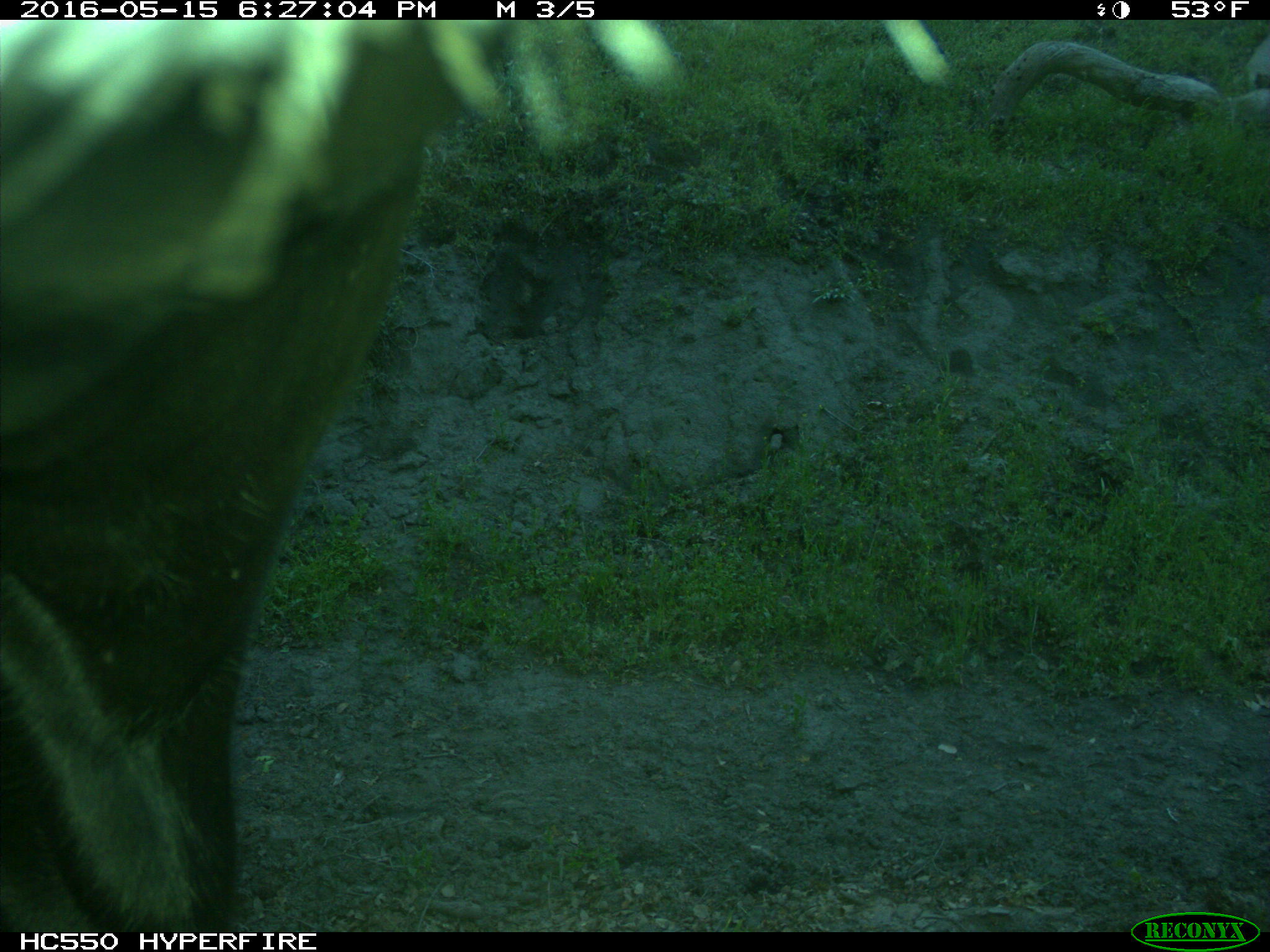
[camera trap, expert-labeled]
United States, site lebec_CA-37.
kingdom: Animalia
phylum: Chordata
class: Mammalia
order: Artiodactyla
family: Bovidae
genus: Bos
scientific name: Bos taurus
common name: domestic cow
Bos taurus (domestic cow).